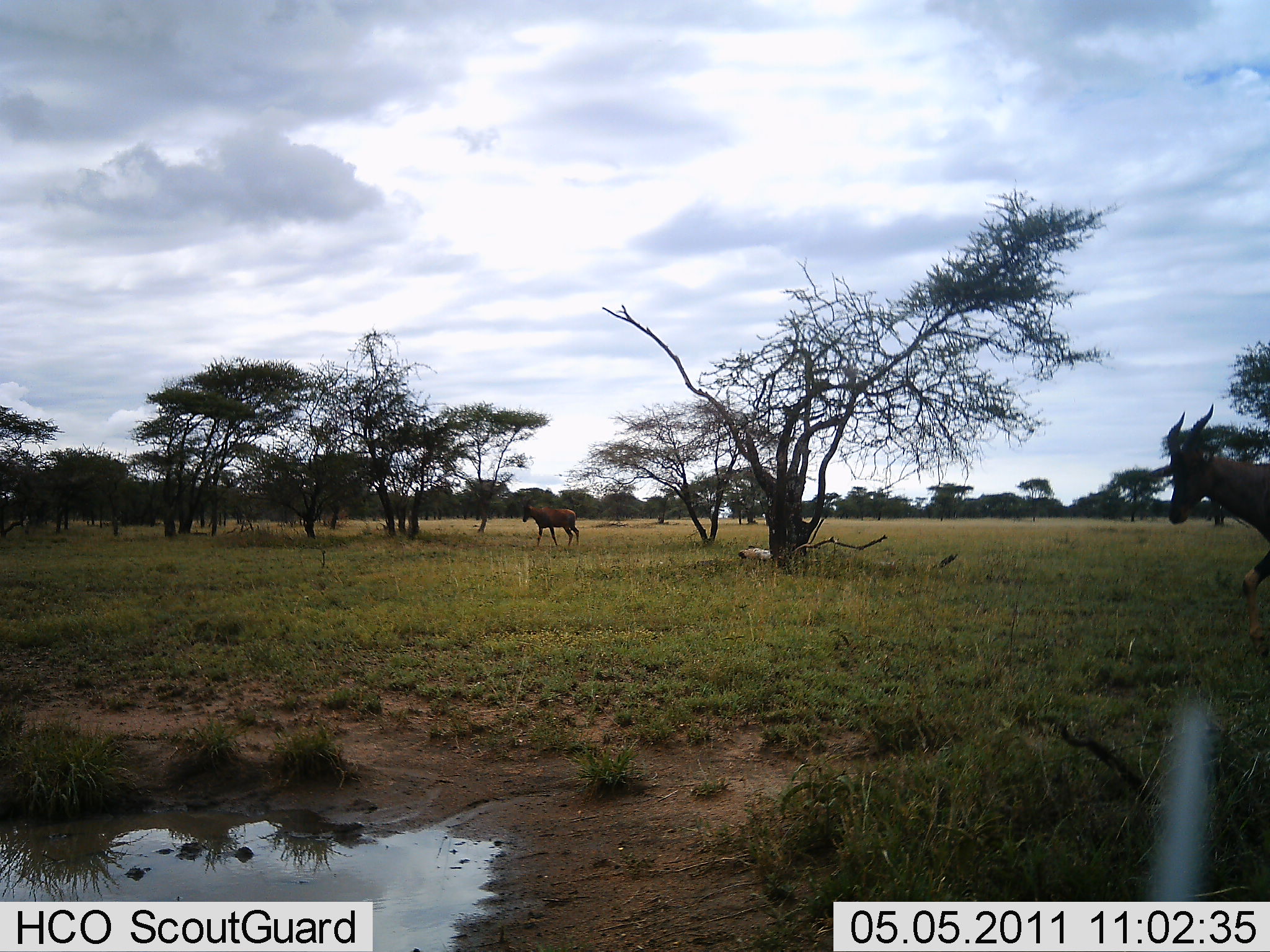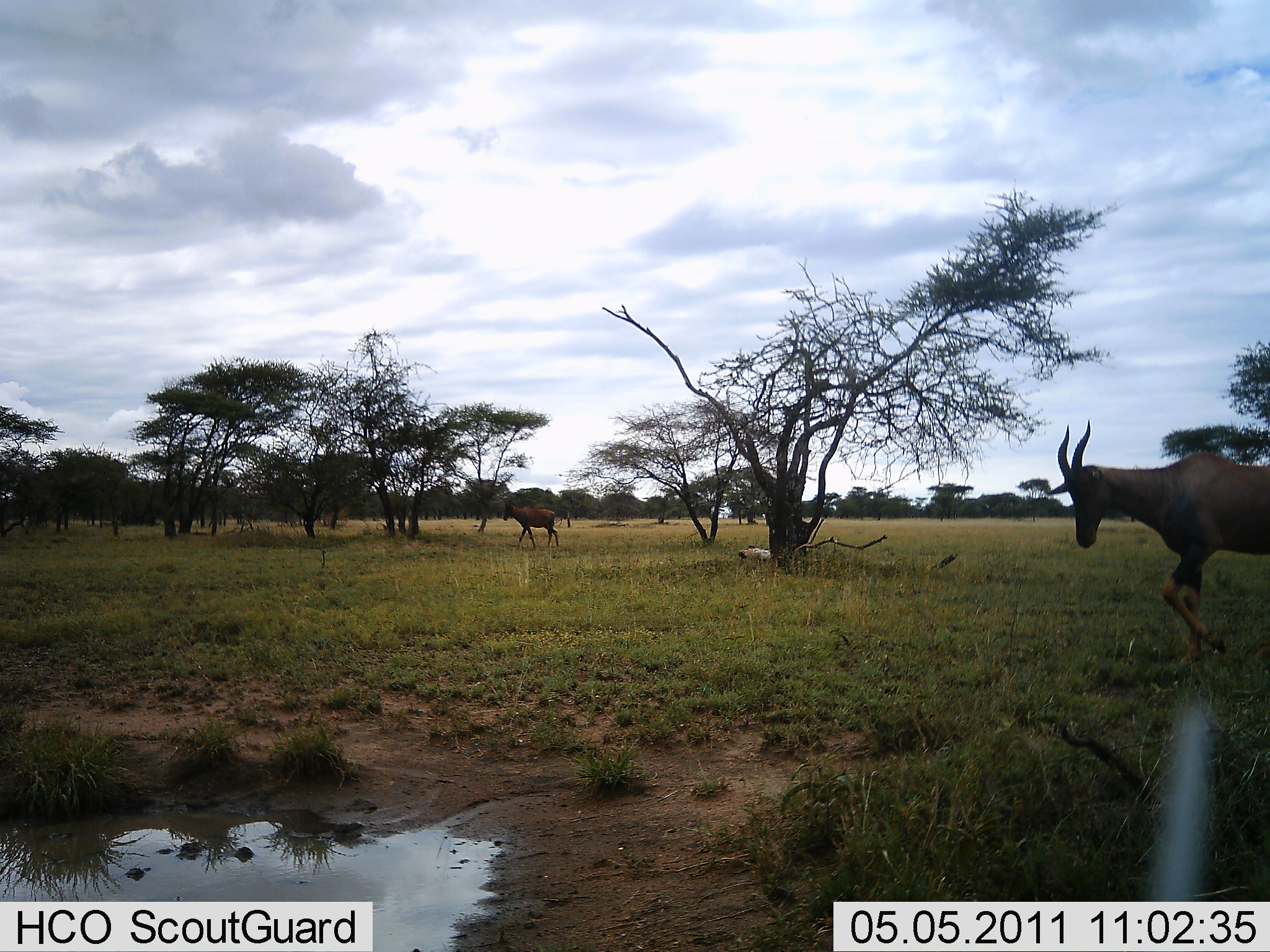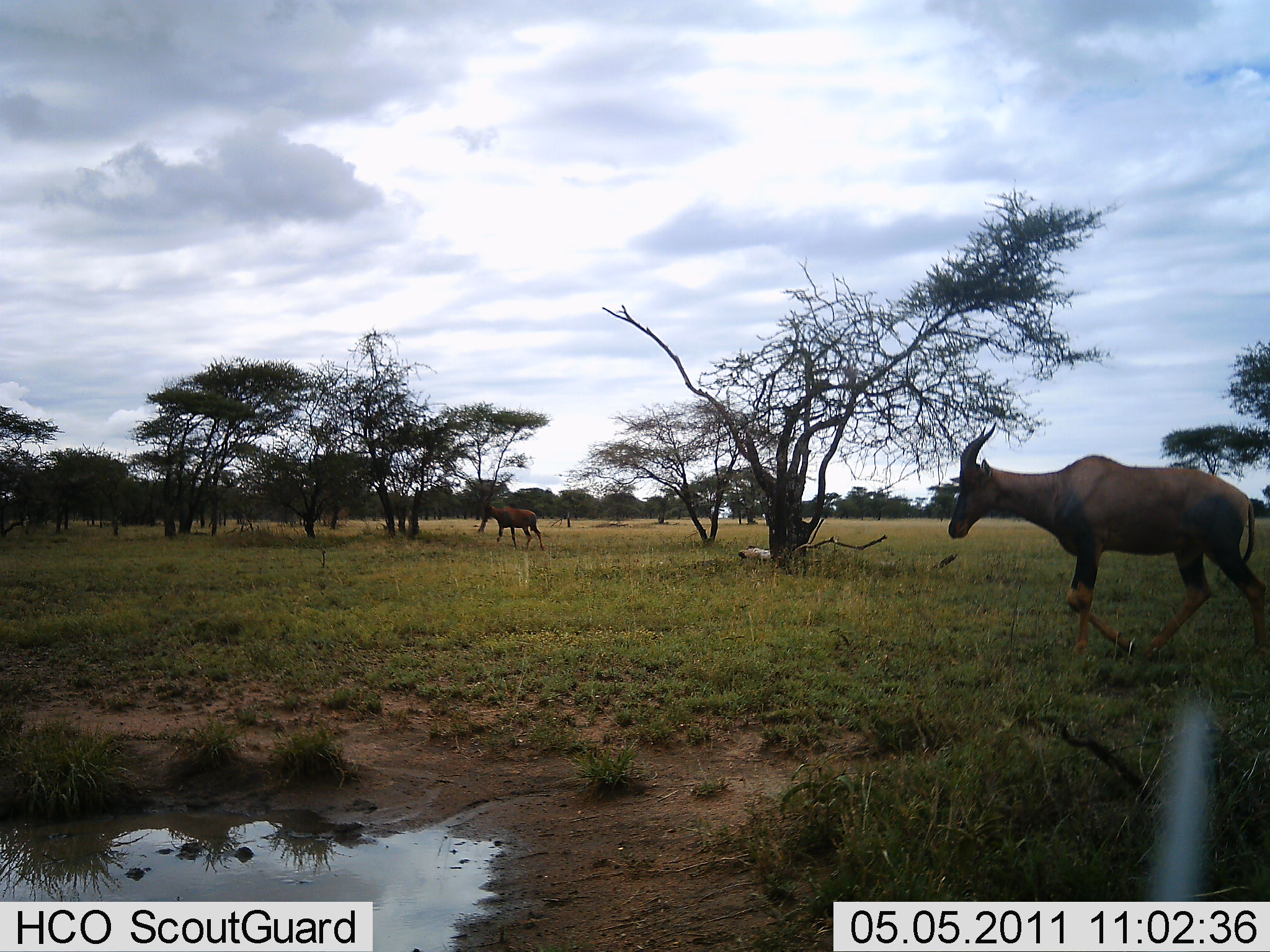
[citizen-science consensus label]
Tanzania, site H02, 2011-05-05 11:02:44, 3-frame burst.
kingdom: Animalia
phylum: Chordata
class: Mammalia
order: Artiodactyla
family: Bovidae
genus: Damaliscus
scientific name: Damaliscus lunatus jimela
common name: topi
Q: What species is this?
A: Topi (Damaliscus lunatus jimela).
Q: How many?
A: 2.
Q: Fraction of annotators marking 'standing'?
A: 7%.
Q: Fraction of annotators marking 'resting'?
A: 0%.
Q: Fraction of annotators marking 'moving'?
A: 93%.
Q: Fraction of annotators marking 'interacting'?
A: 0%.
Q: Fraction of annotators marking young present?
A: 0%.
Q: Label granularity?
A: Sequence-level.